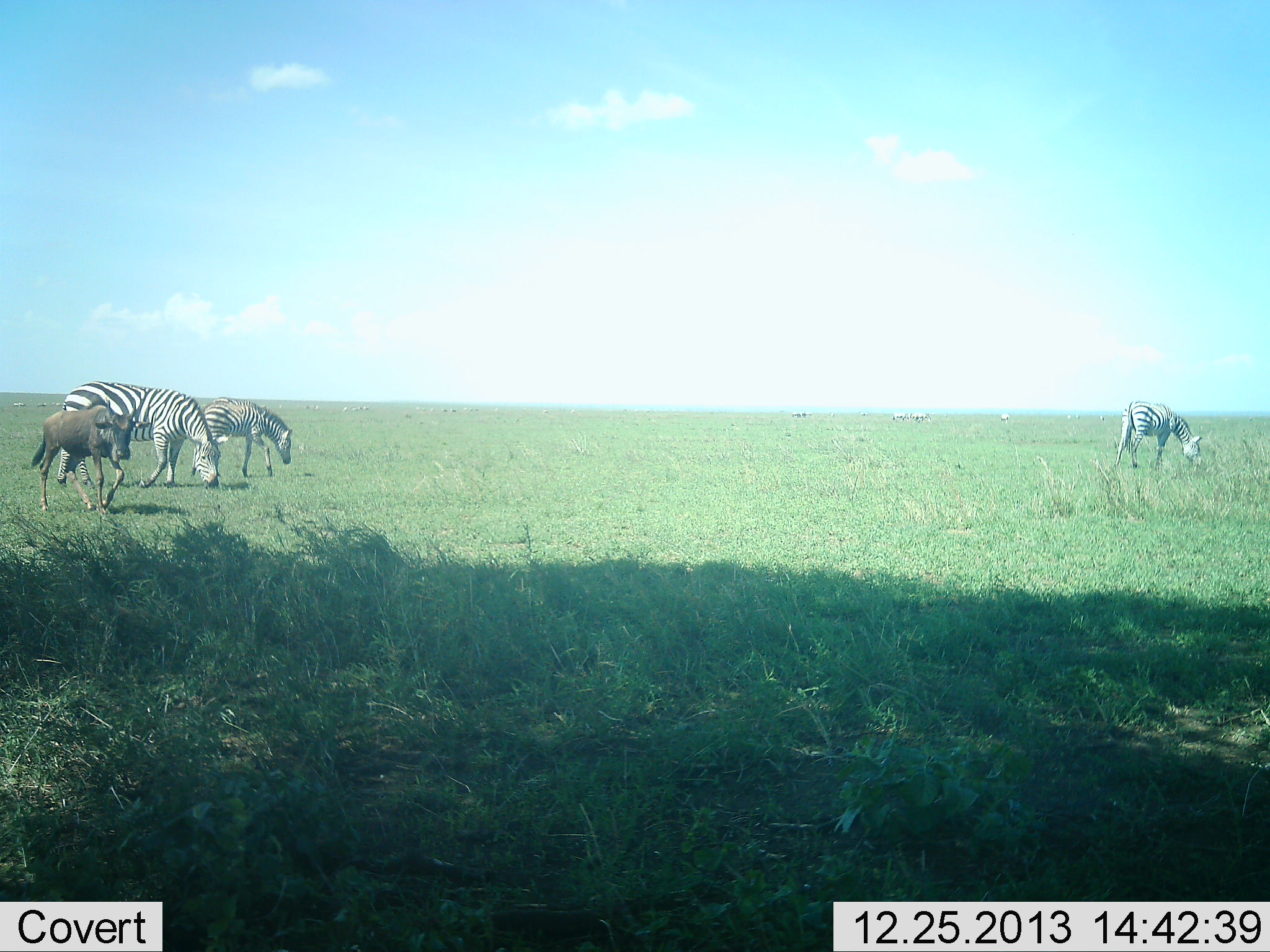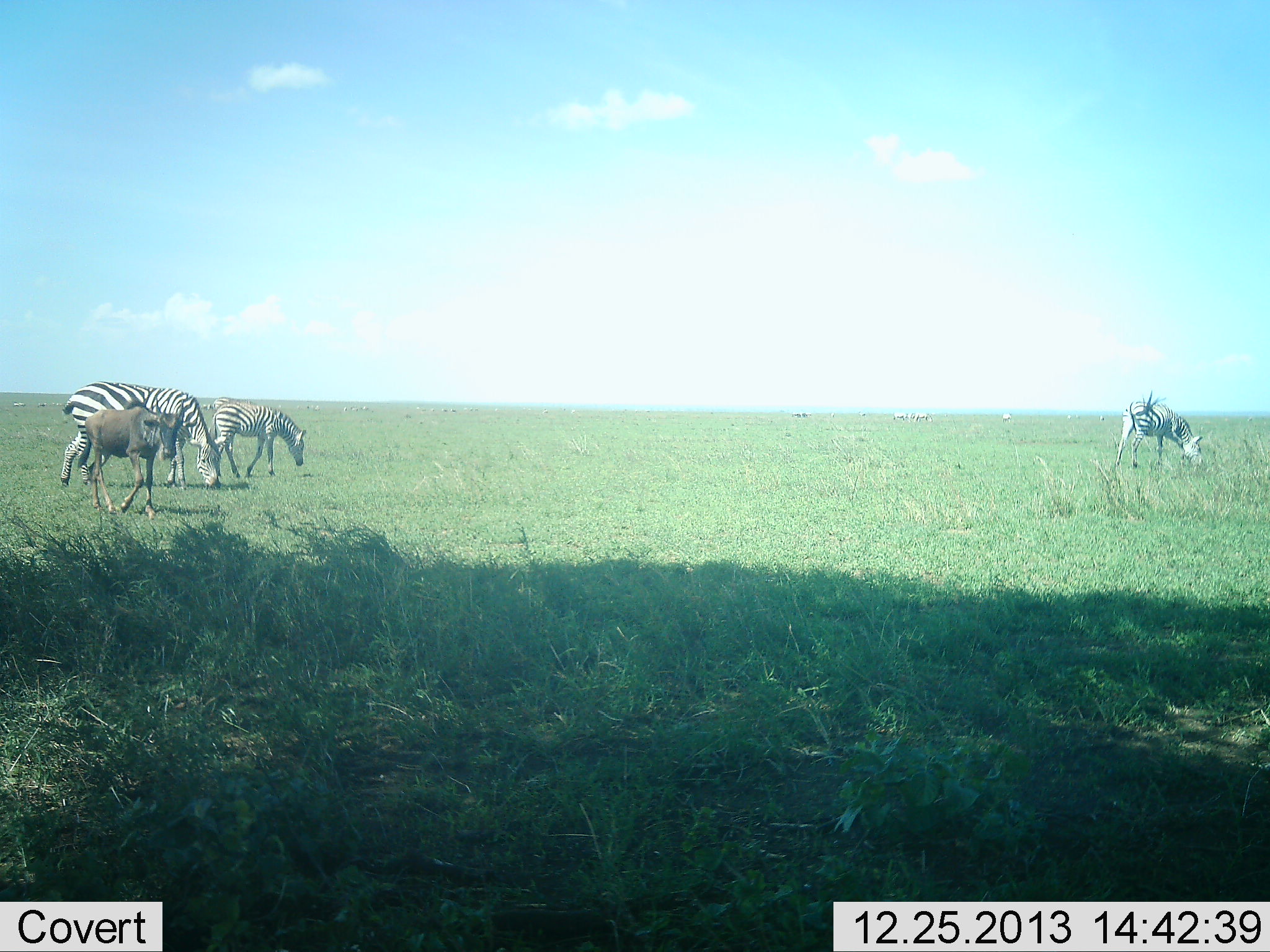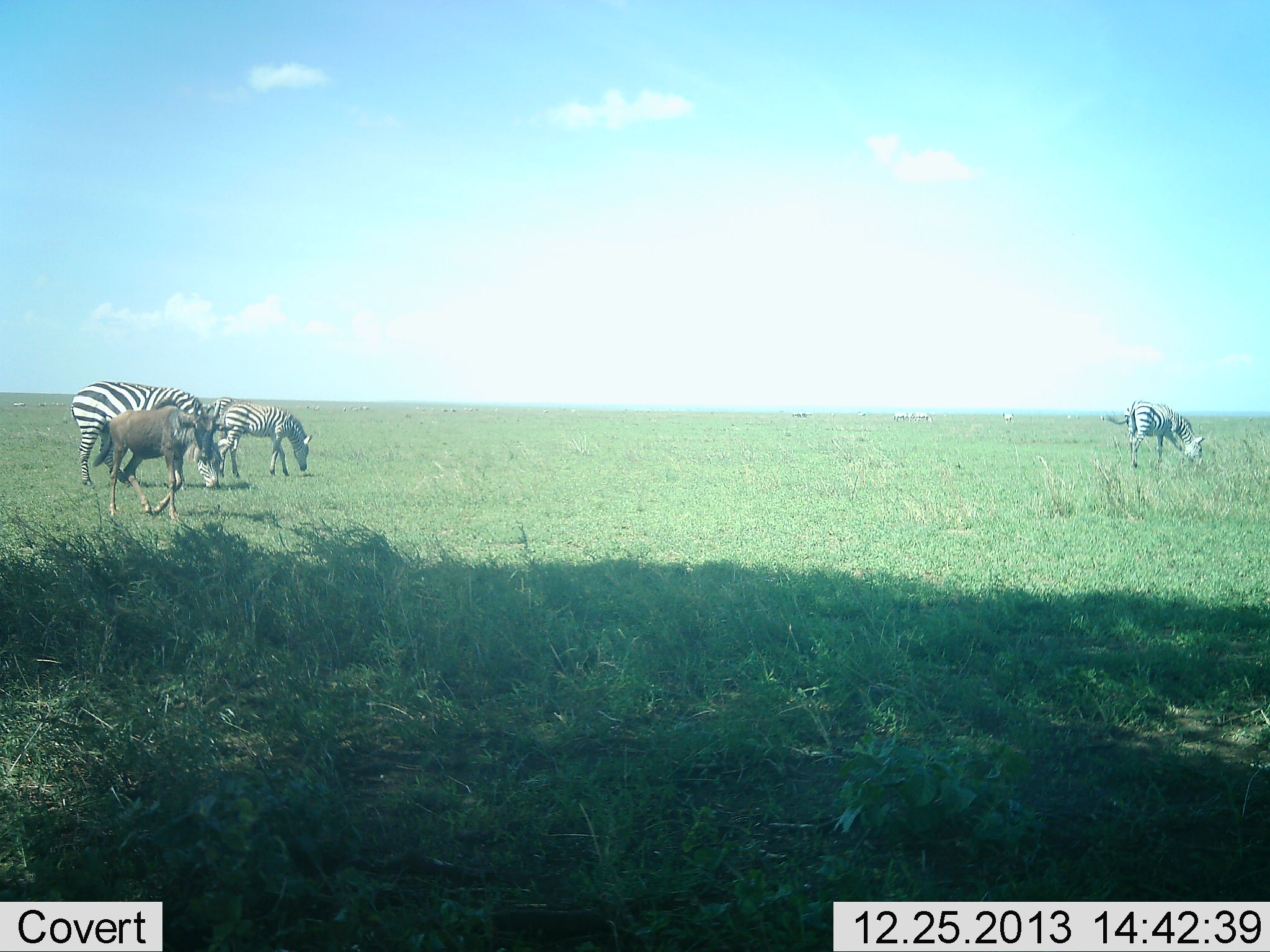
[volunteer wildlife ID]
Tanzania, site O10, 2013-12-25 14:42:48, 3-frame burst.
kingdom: Animalia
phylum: Chordata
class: Mammalia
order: Artiodactyla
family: Bovidae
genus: Connochaetes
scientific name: Connochaetes taurinus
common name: blue wildebeest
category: wildebeest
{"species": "wildebeest (blue wildebeest) (Connochaetes taurinus)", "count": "1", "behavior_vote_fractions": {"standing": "20%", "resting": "0%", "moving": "80%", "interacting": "0%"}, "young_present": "80%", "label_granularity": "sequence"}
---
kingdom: Animalia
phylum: Chordata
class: Mammalia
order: Perissodactyla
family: Equidae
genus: Equus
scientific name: Equus quagga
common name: plains zebra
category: zebra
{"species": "zebra (plains zebra) (Equus quagga)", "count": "3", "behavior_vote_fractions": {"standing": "27%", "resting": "0%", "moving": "27%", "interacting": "0%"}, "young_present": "9%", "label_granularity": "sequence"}